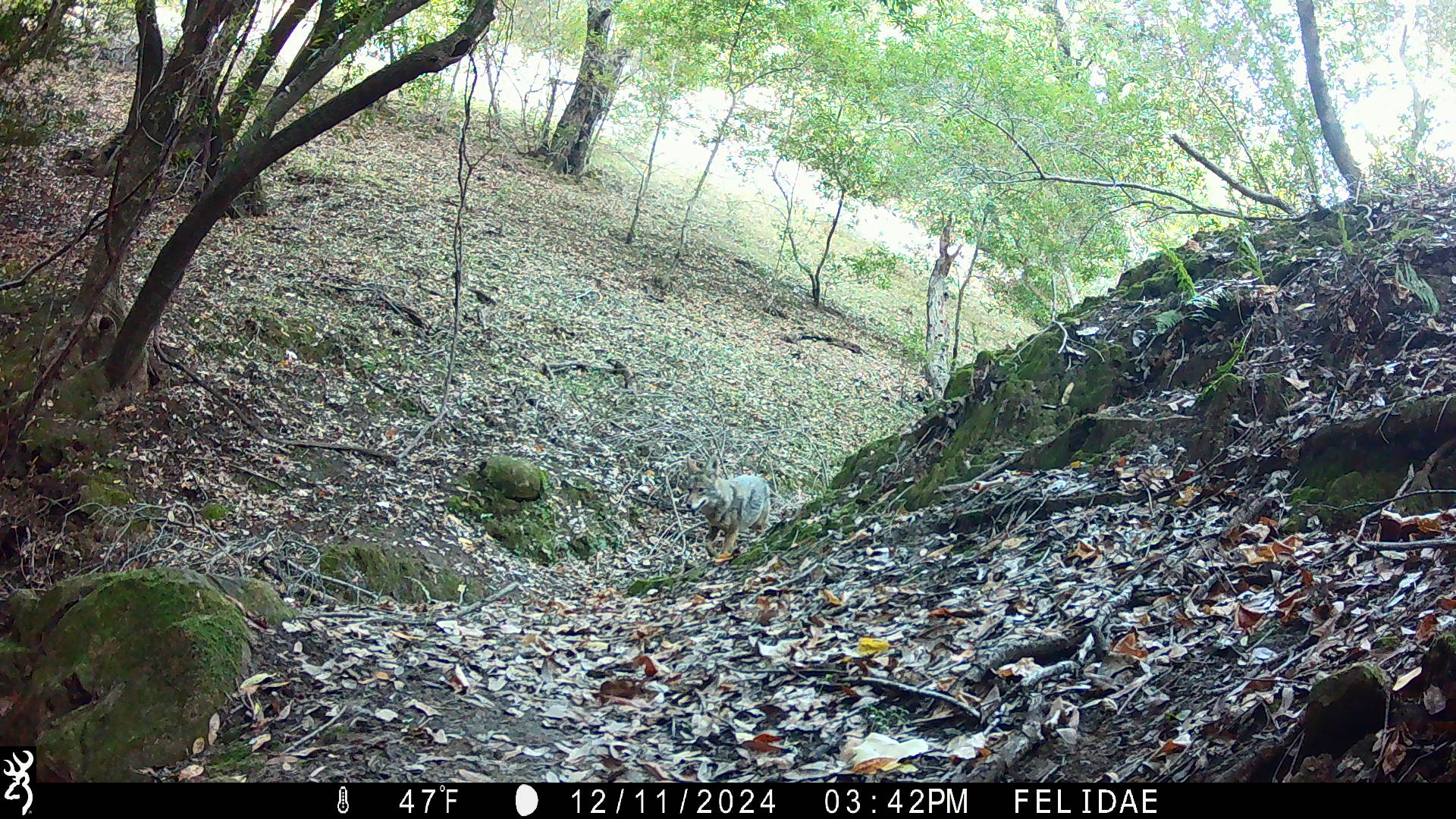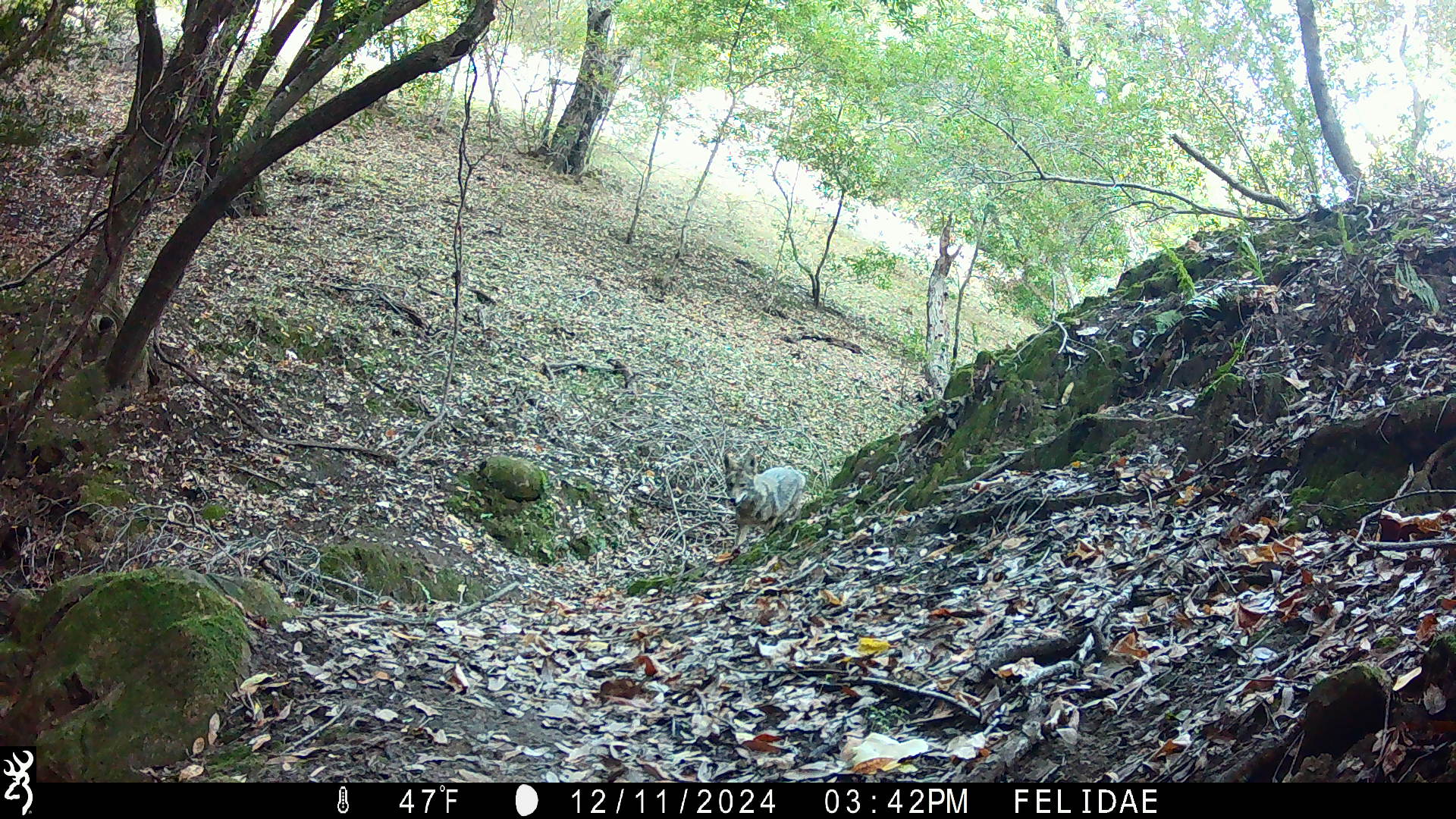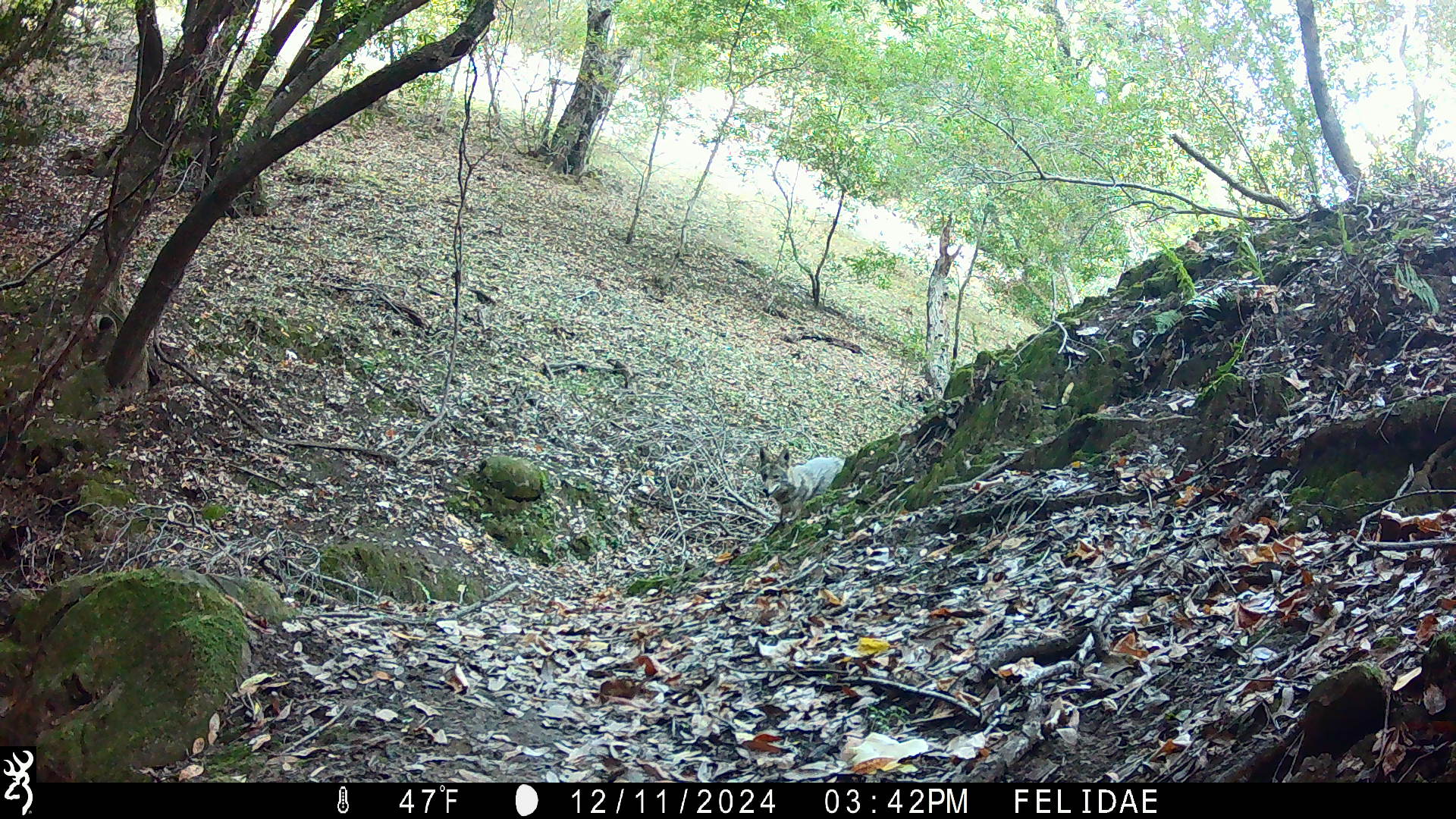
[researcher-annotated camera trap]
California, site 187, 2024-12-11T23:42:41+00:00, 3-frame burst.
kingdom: Animalia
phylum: Chordata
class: Mammalia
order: Carnivora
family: Canidae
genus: Canis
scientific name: Canis latrans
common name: coyote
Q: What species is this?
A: Coyote (Canis latrans).